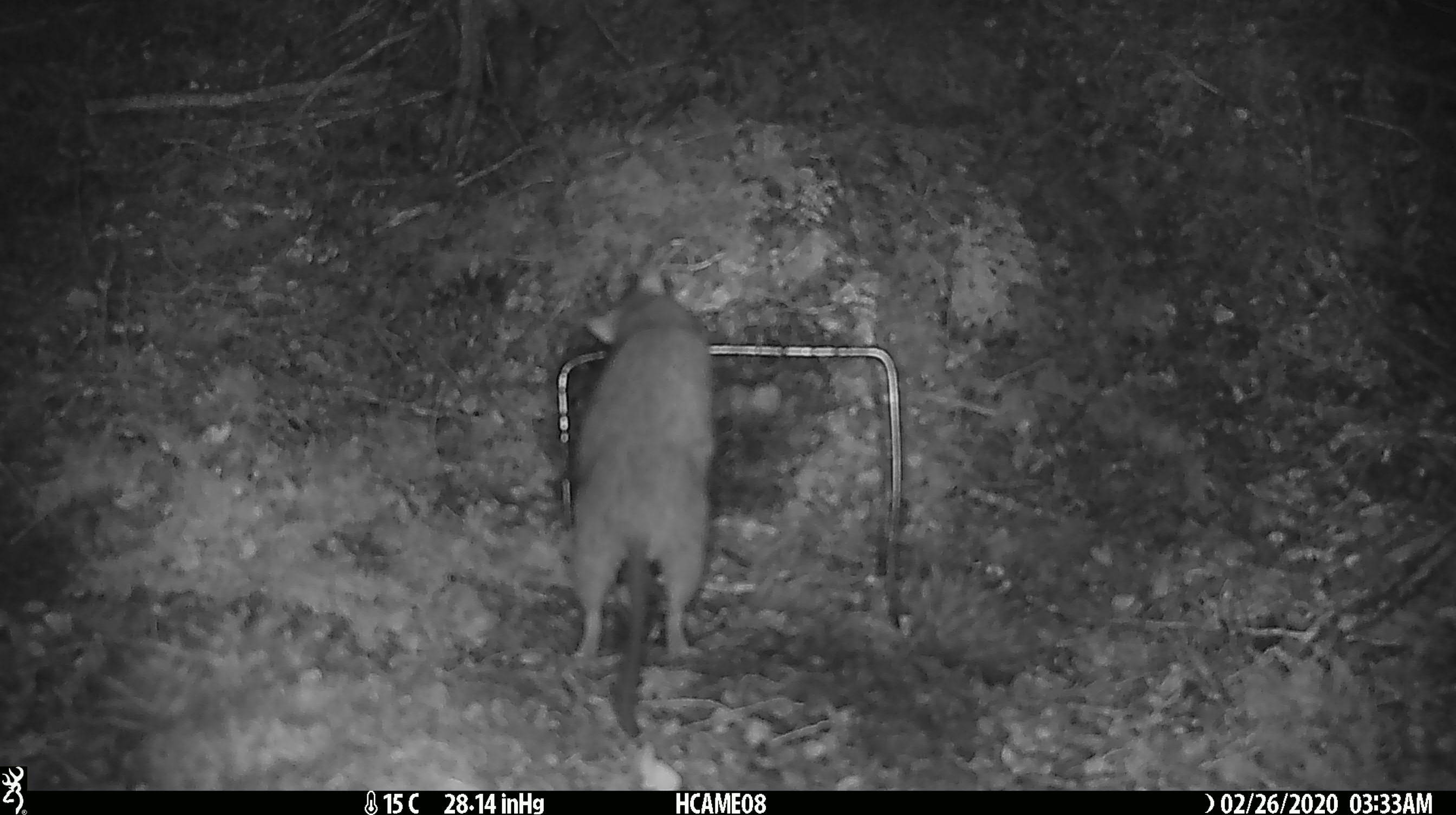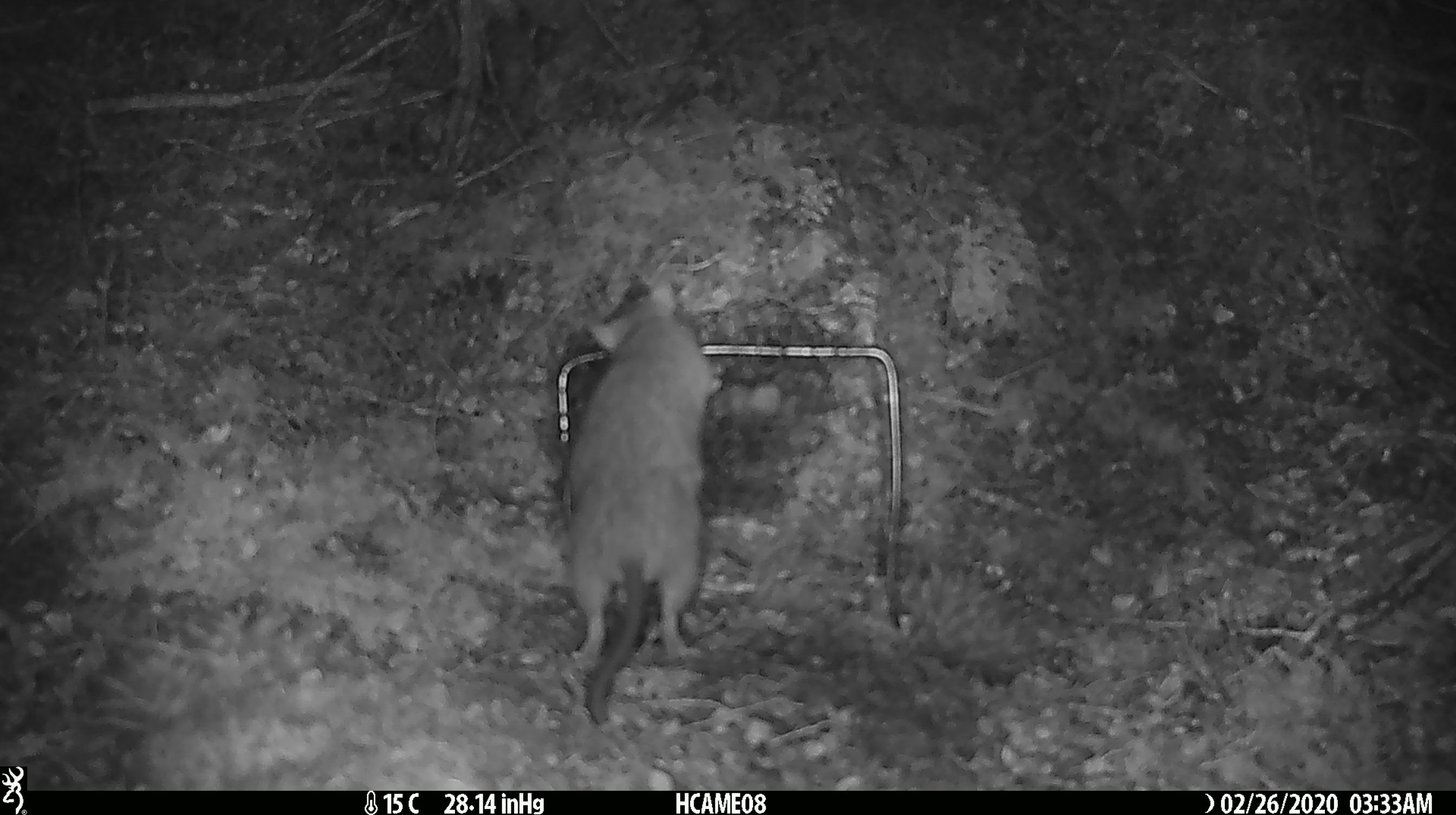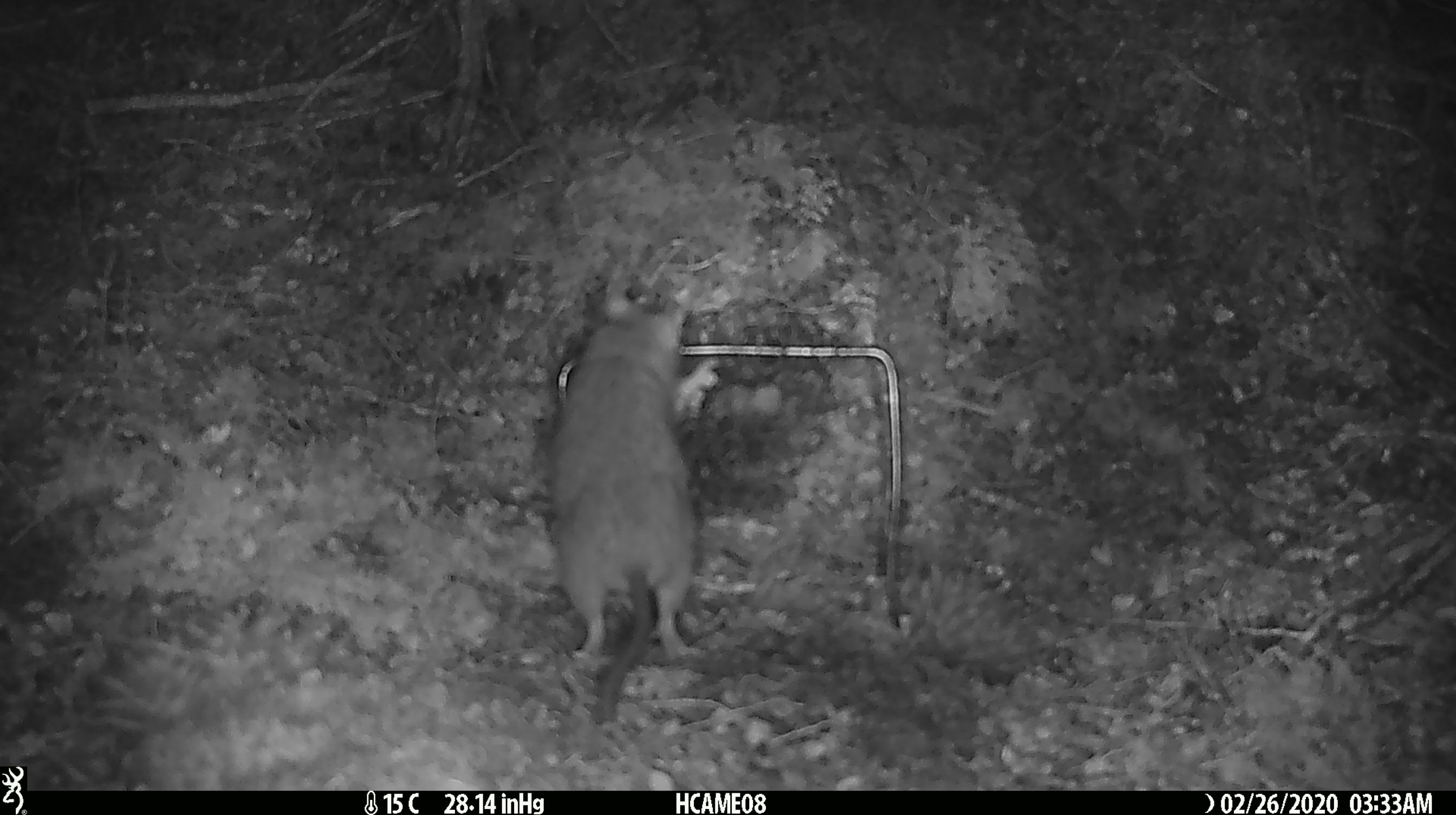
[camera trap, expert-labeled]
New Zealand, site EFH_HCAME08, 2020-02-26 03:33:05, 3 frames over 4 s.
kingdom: Animalia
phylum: Chordata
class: Mammalia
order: Rodentia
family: Muridae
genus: Rattus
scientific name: Rattus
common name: rat